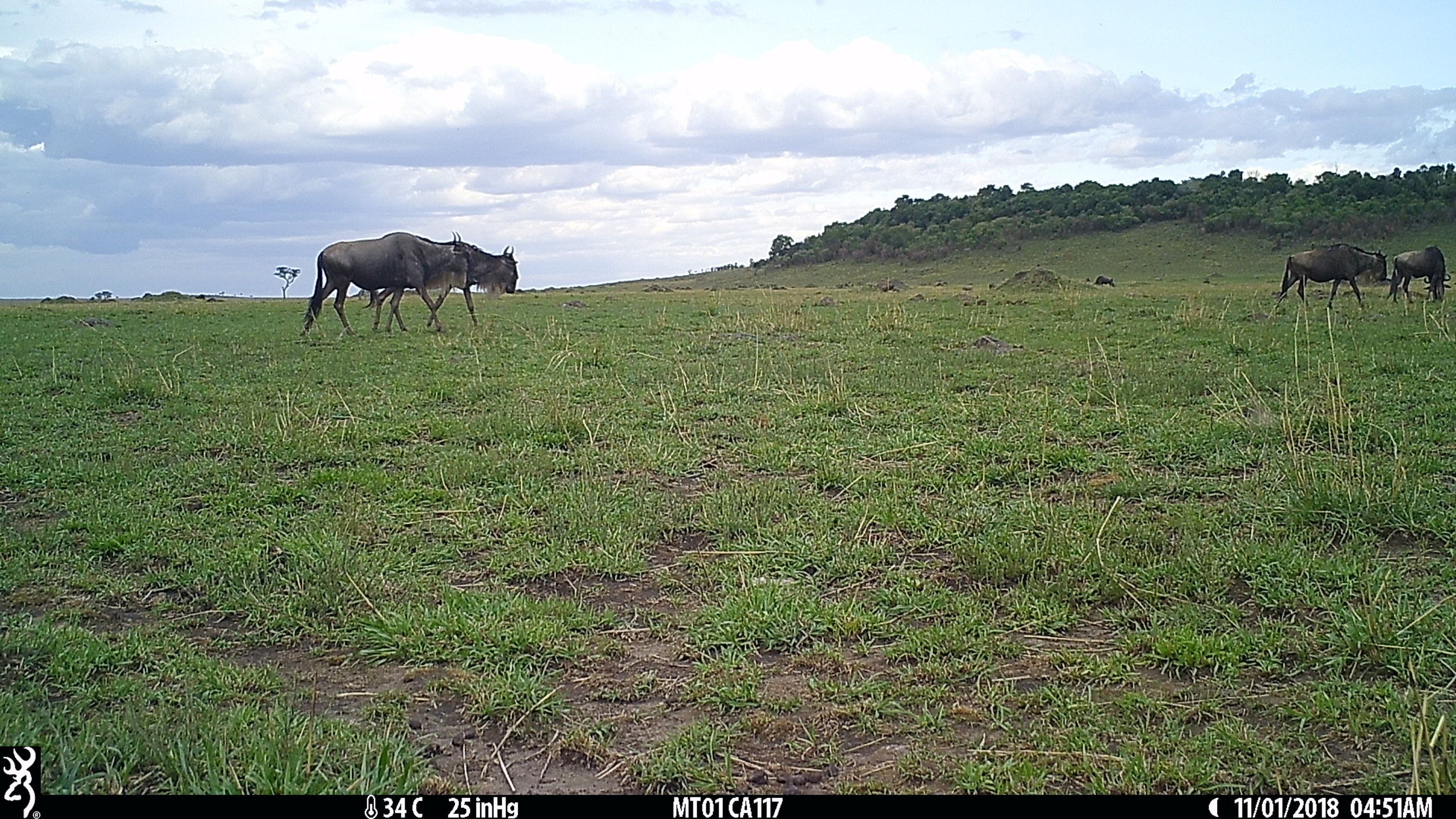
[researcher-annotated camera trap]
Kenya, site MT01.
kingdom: Animalia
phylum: Chordata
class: Mammalia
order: Artiodactyla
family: Bovidae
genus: Connochaetes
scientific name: Connochaetes taurinus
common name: blue wildebeest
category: wildebeest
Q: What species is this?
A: Wildebeest (blue wildebeest) (Connochaetes taurinus).